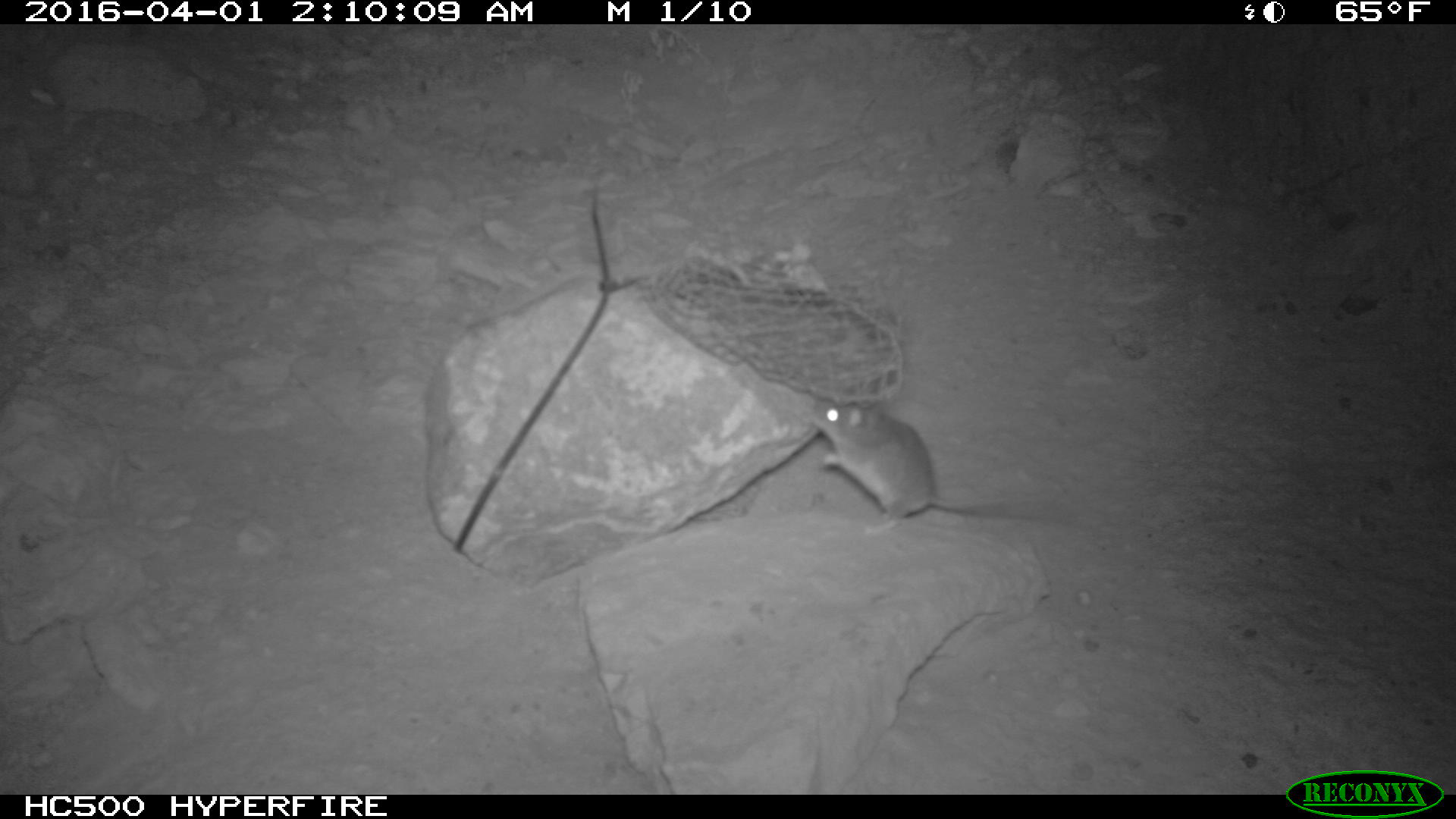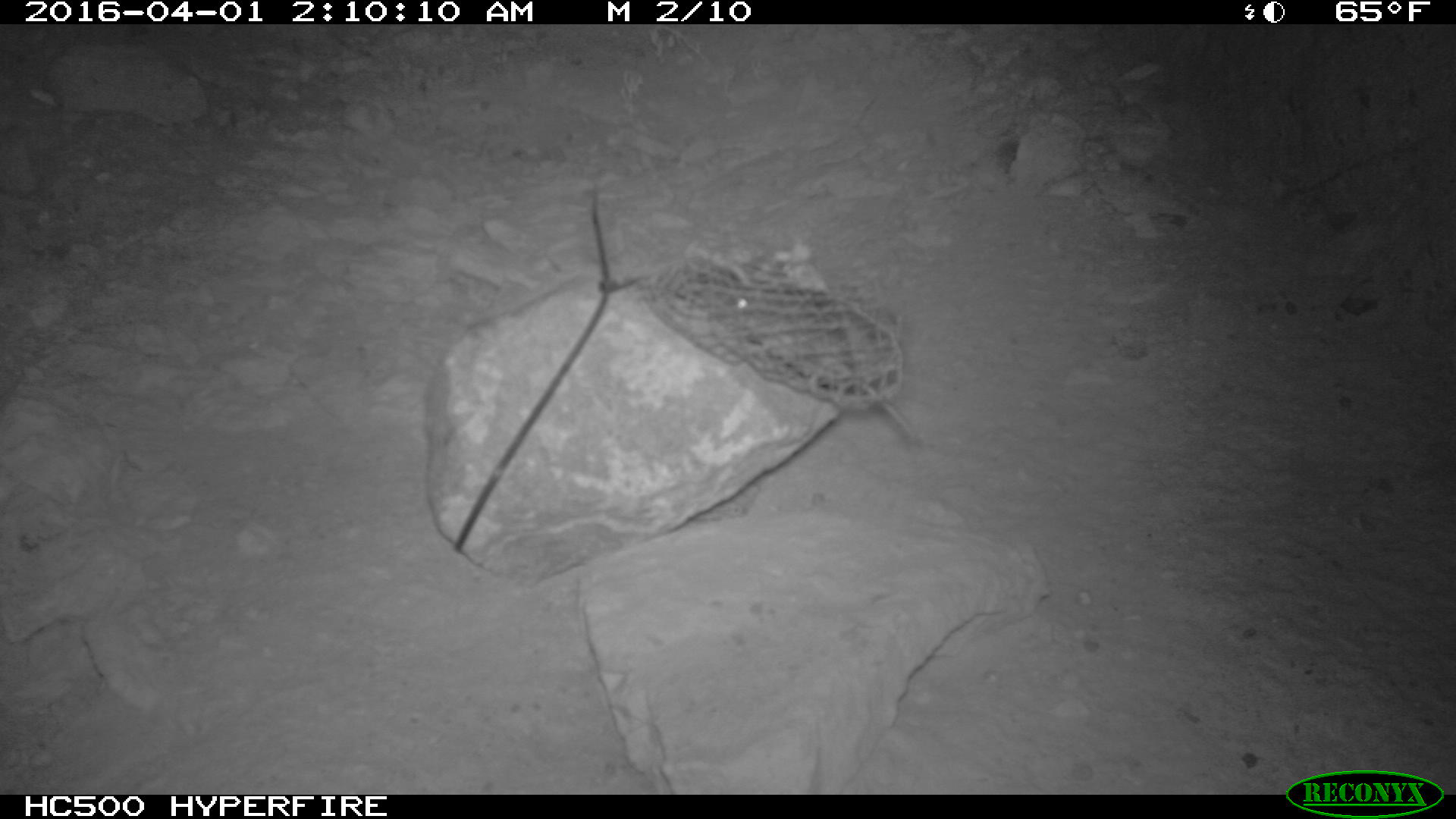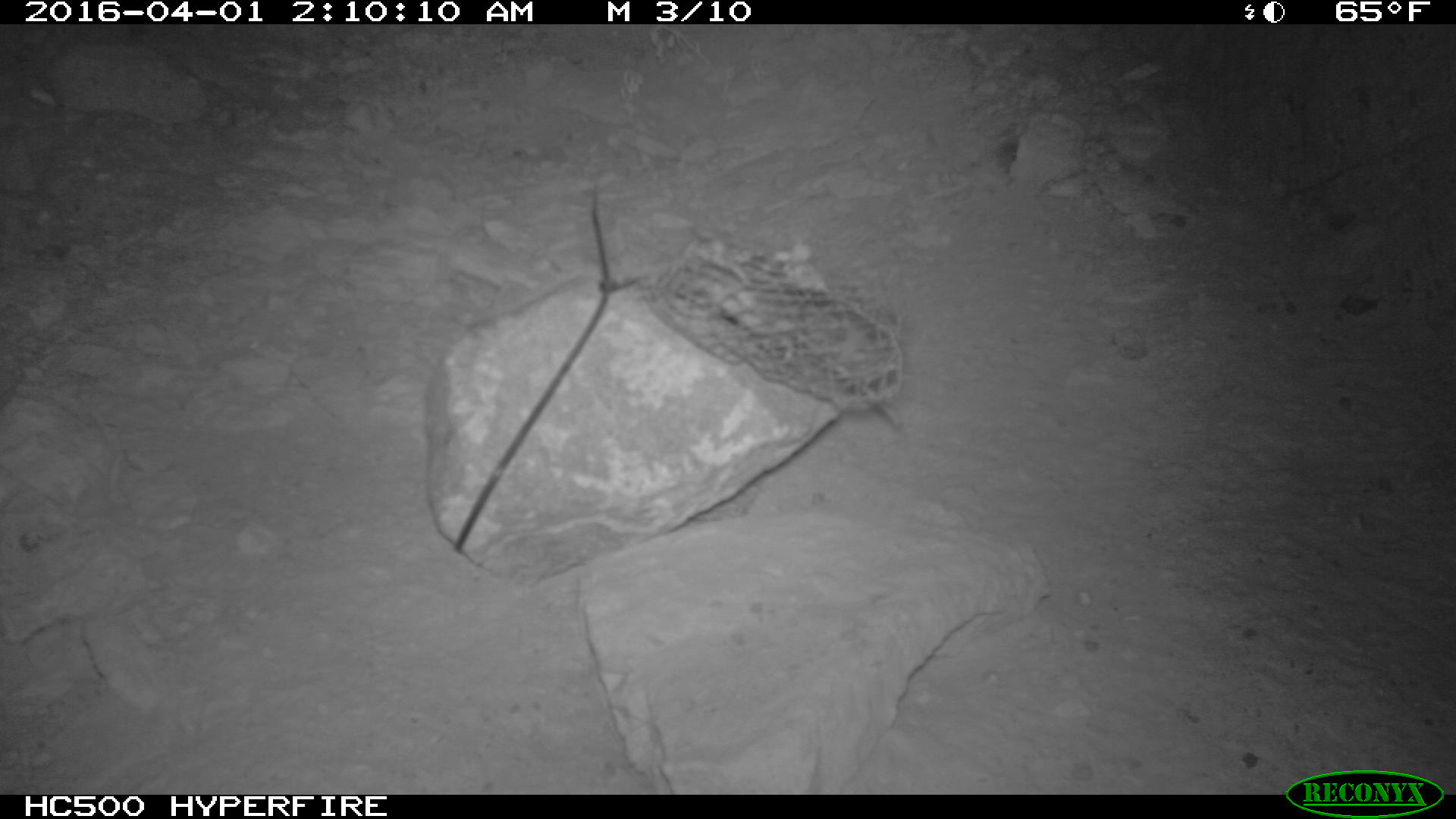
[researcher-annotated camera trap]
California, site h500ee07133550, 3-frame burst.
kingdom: Animalia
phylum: Chordata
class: Mammalia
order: Rodentia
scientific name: Rodentia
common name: rodent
Rodent (Rodentia).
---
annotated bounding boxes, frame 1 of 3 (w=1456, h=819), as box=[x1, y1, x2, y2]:
rodent: box=[811, 397, 1072, 537]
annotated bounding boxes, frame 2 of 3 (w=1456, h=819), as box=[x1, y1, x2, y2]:
rodent: box=[725, 289, 918, 442]